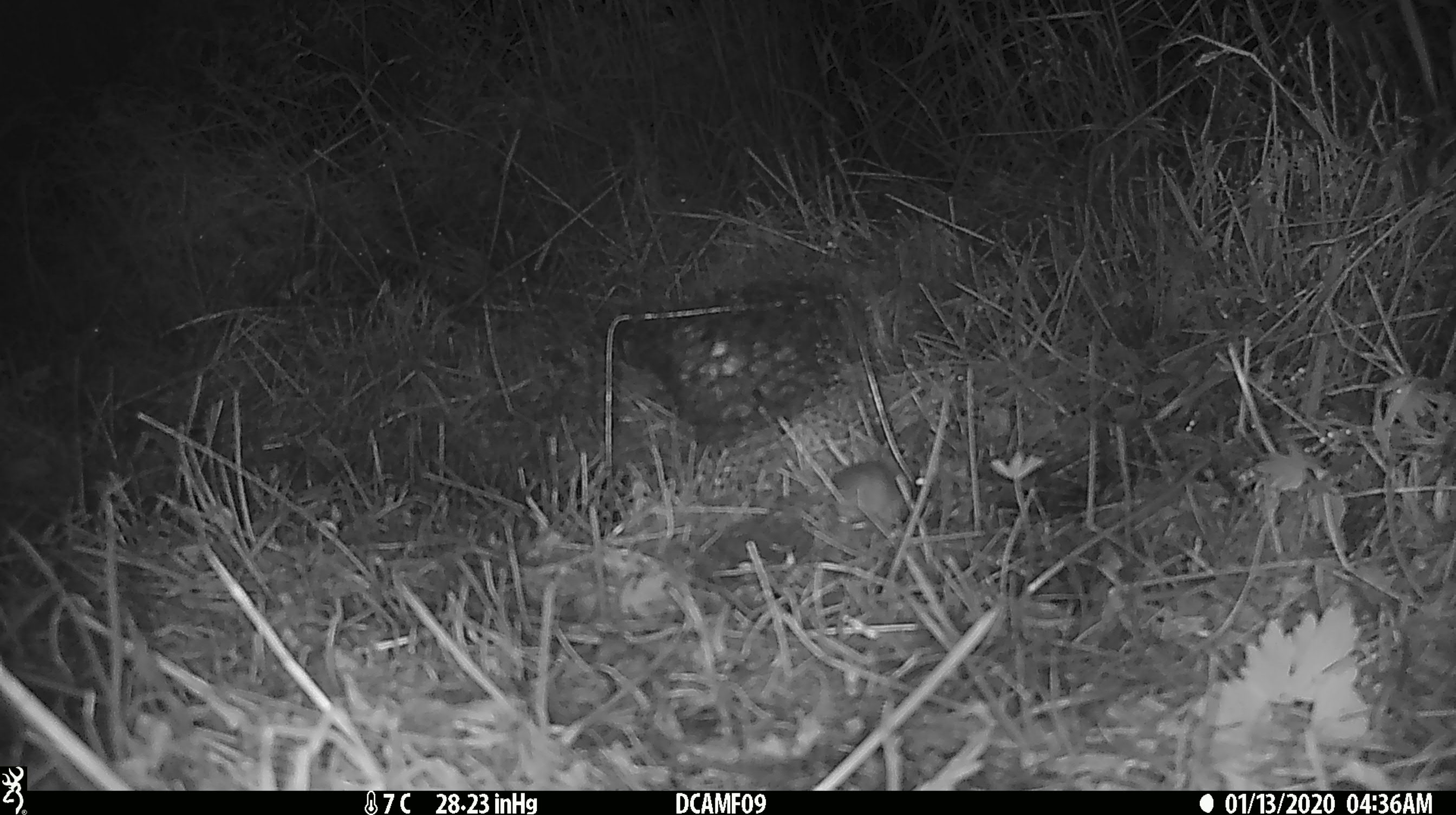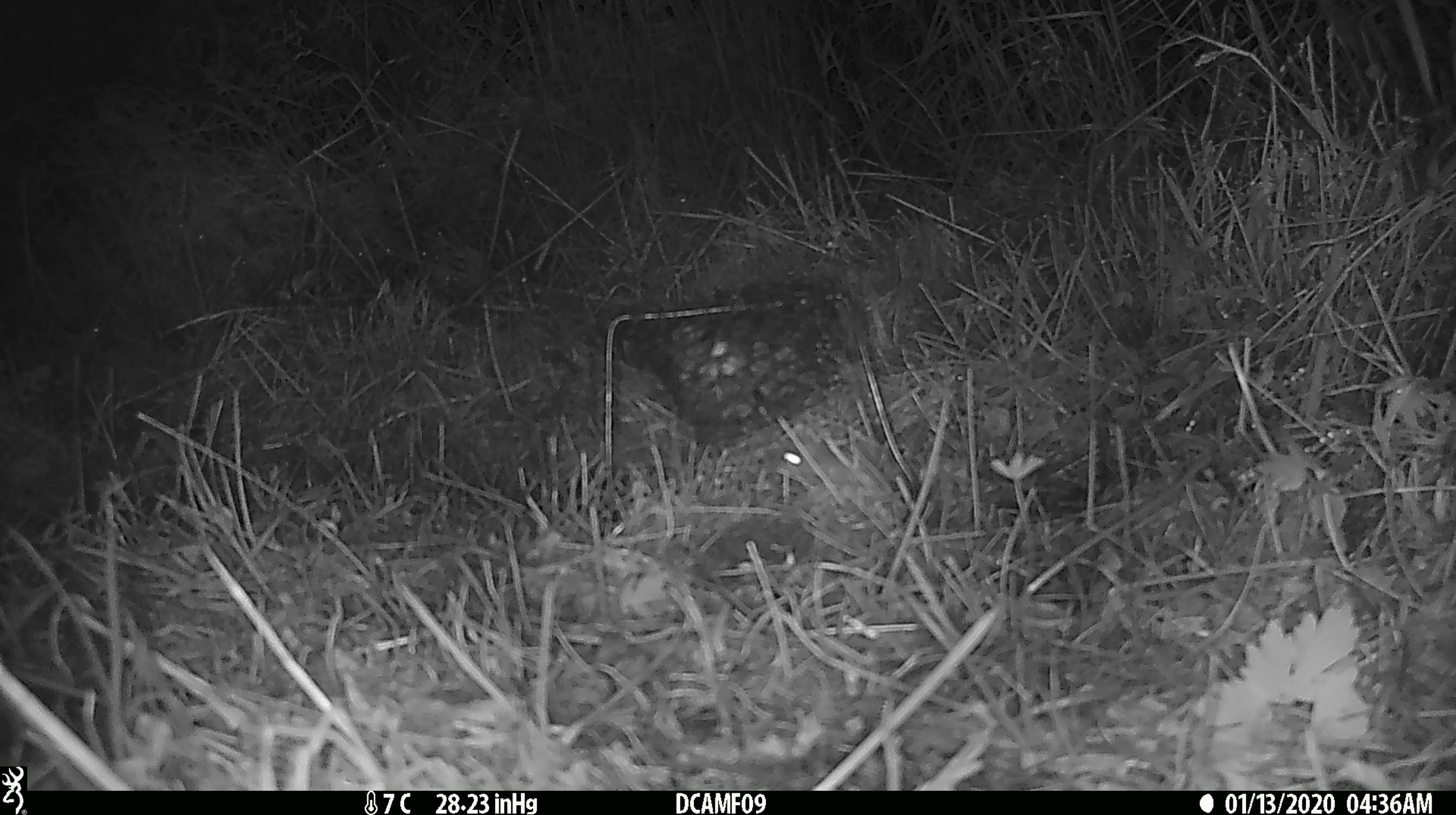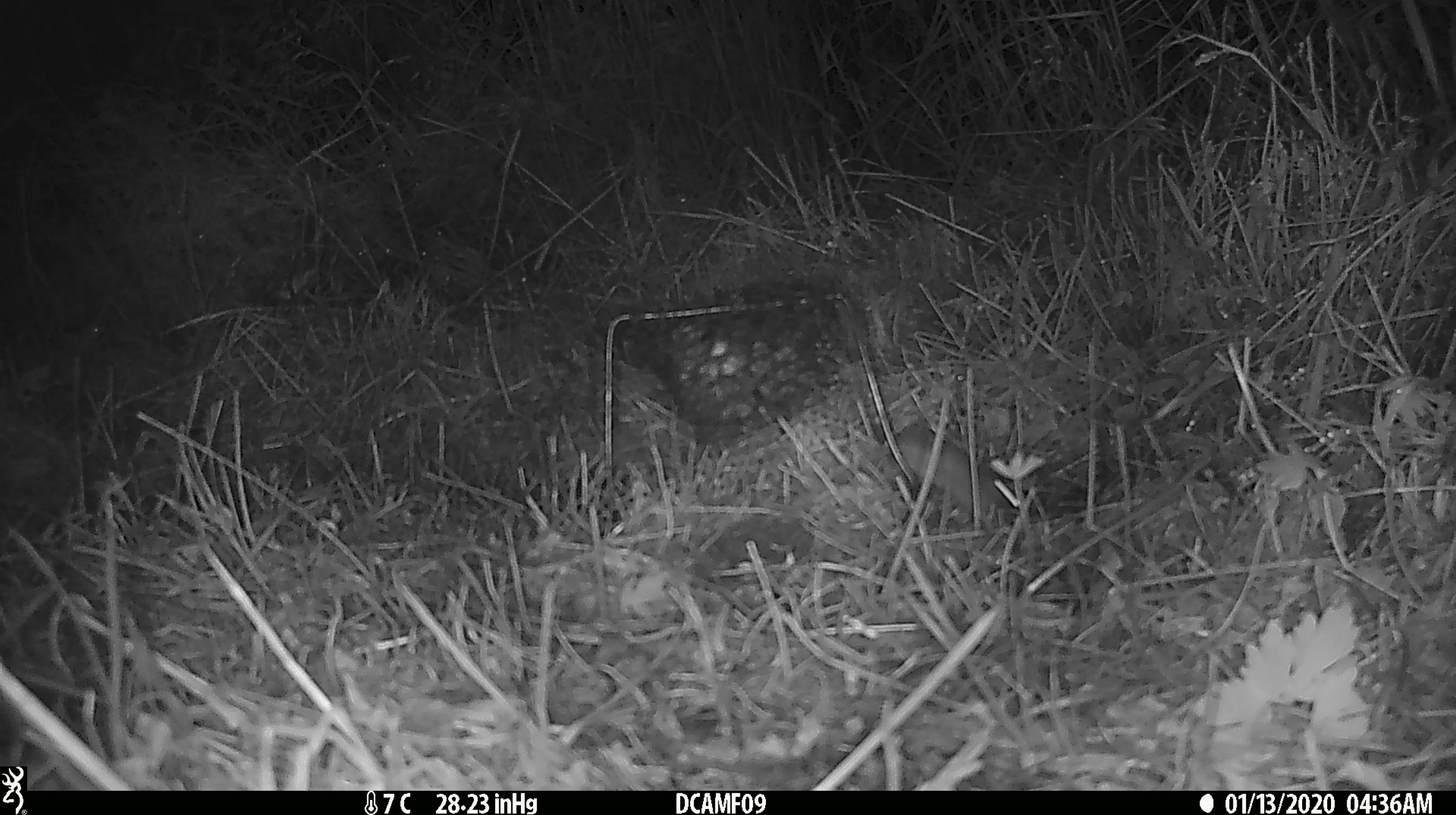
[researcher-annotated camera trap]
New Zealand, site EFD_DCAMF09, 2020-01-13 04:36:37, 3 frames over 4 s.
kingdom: Animalia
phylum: Chordata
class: Mammalia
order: Rodentia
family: Muridae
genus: Mus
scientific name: Mus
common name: mouse